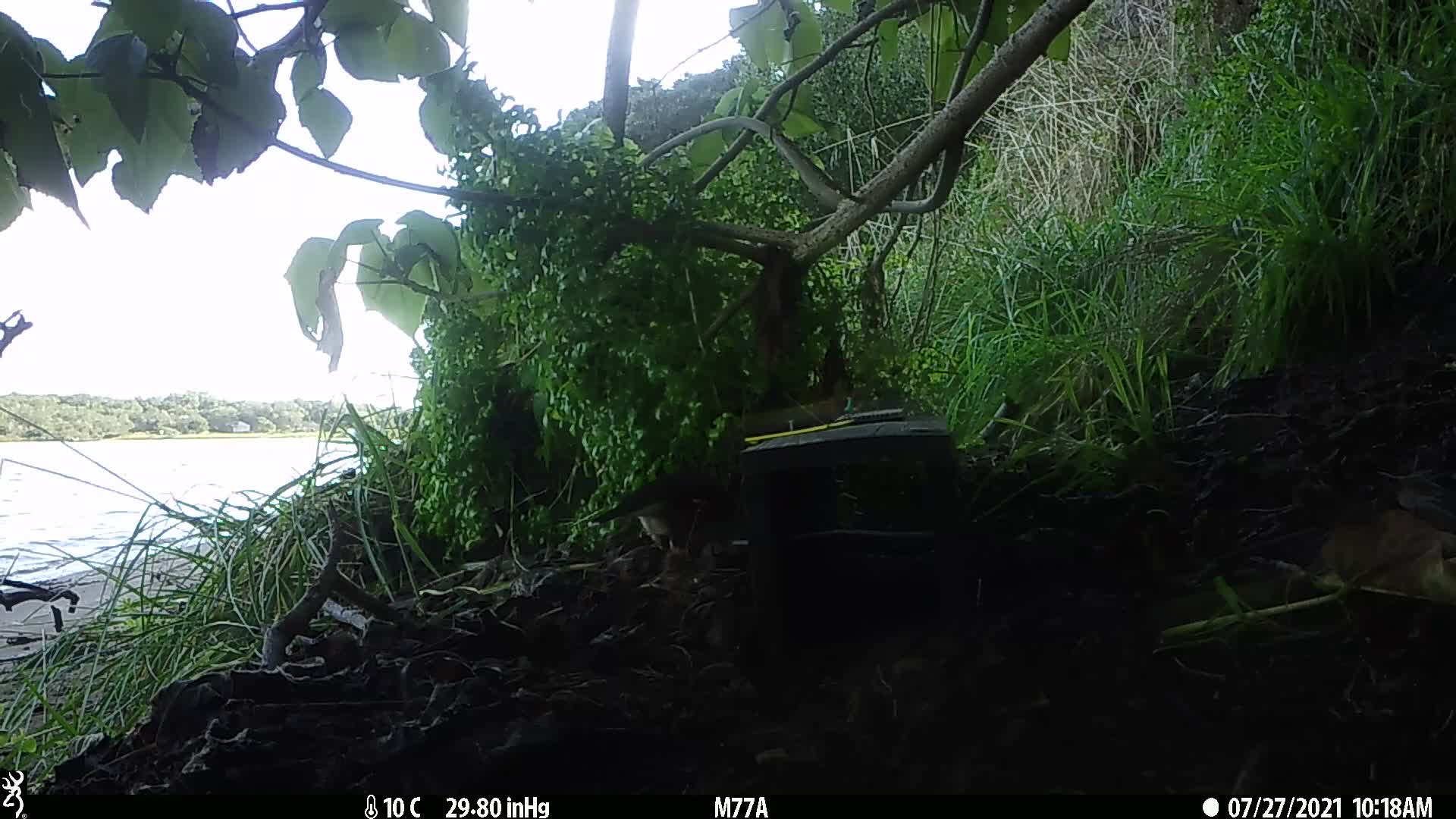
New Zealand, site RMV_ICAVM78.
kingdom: Animalia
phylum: Chordata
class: Aves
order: Passeriformes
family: Sturnidae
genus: Acridotheres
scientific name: Acridotheres tristis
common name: common myna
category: myna